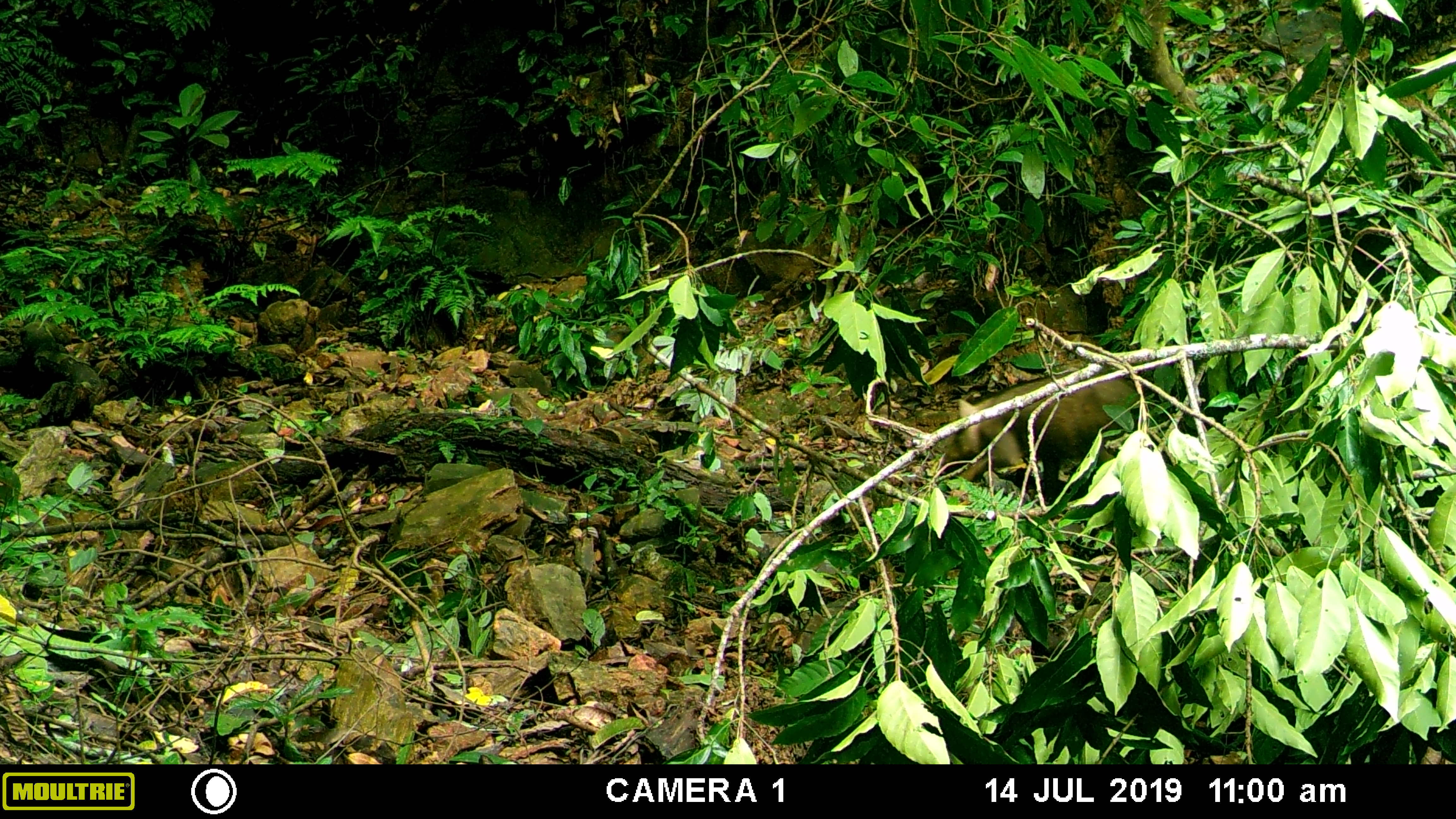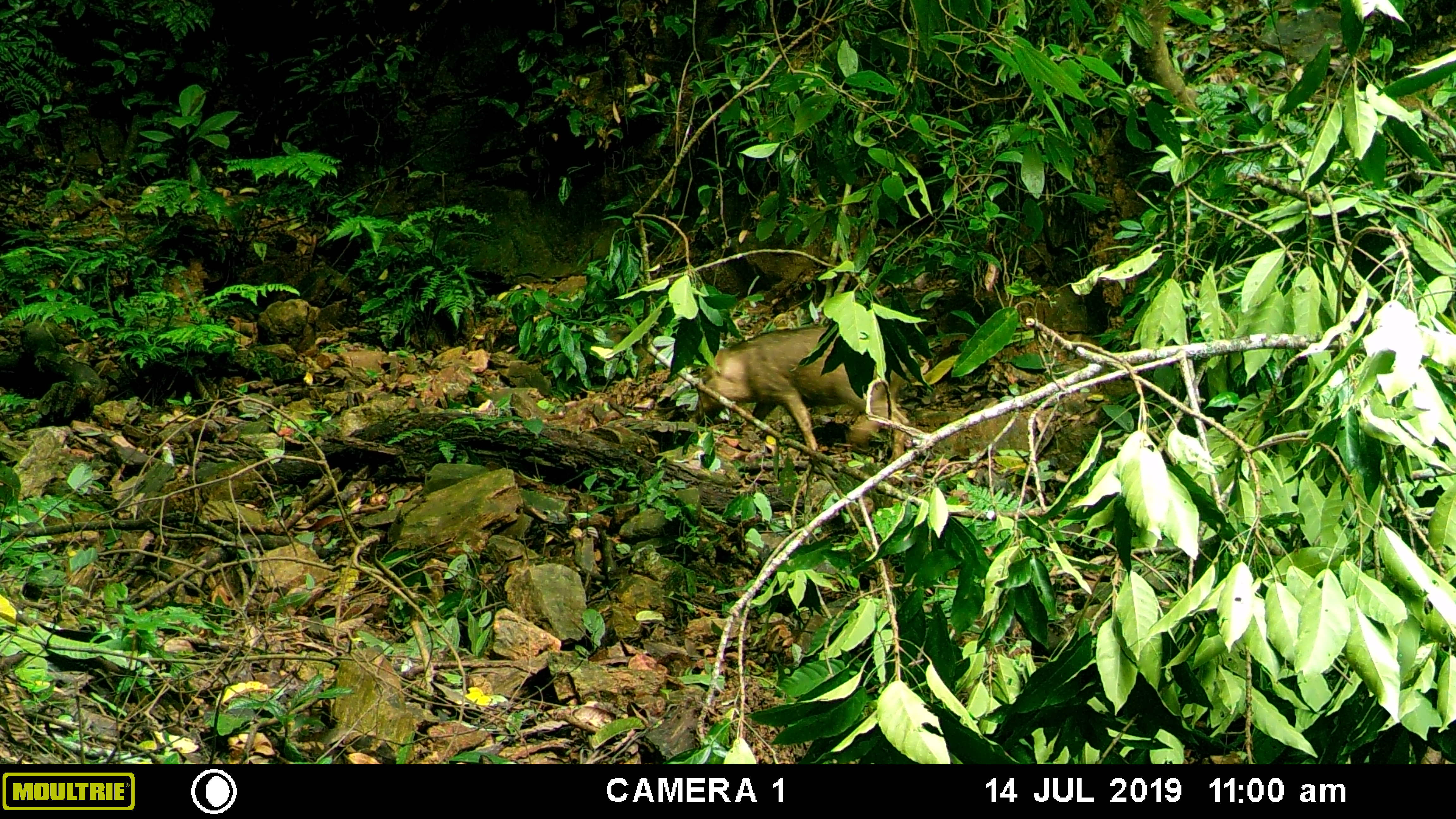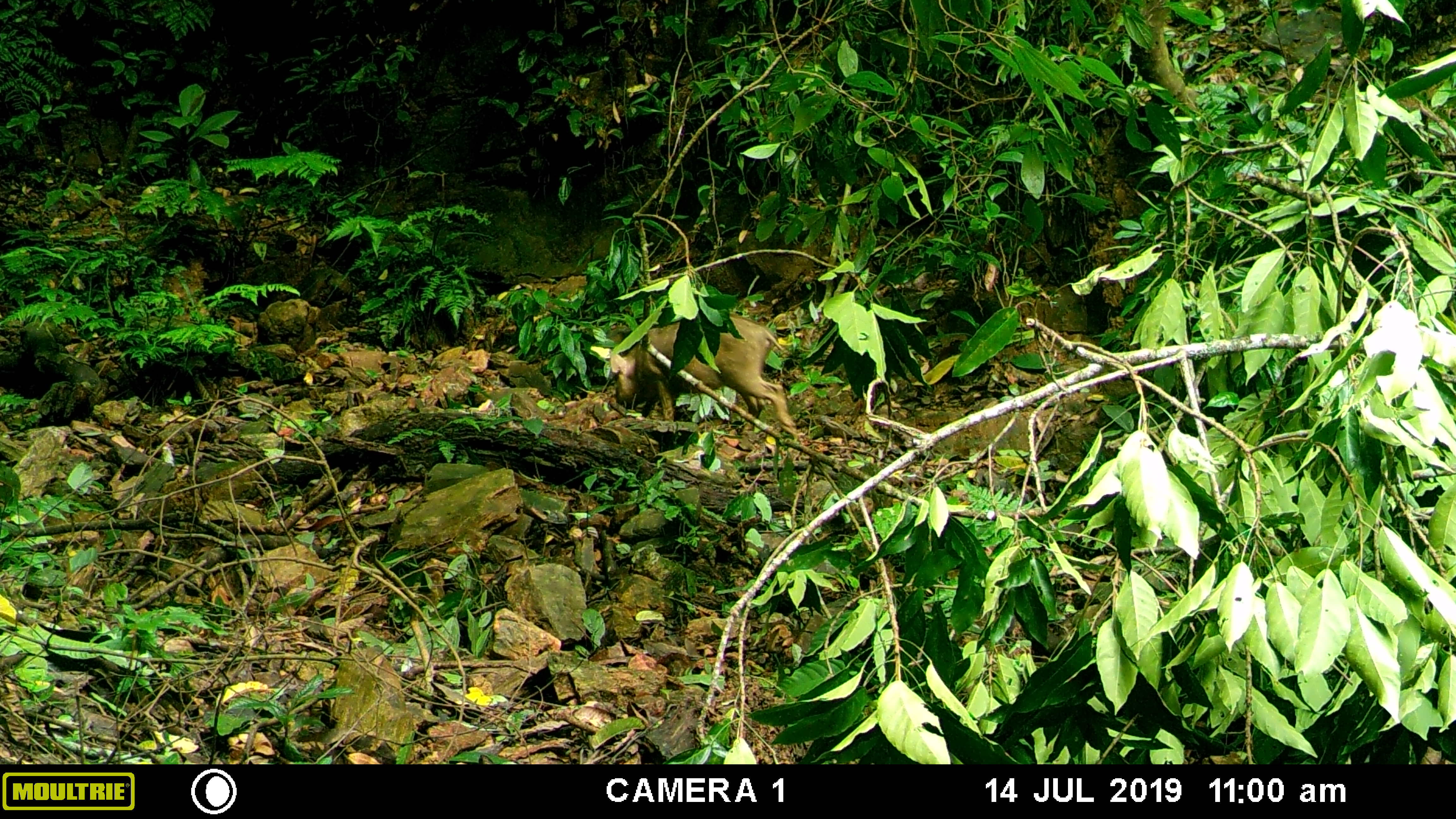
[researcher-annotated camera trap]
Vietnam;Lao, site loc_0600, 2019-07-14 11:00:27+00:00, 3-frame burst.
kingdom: Animalia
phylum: Chordata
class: Mammalia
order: Artiodactyla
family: Suidae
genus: Sus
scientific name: Sus scrofa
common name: eurasian wild pig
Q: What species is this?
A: Eurasian wild pig (Sus scrofa).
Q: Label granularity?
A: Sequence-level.